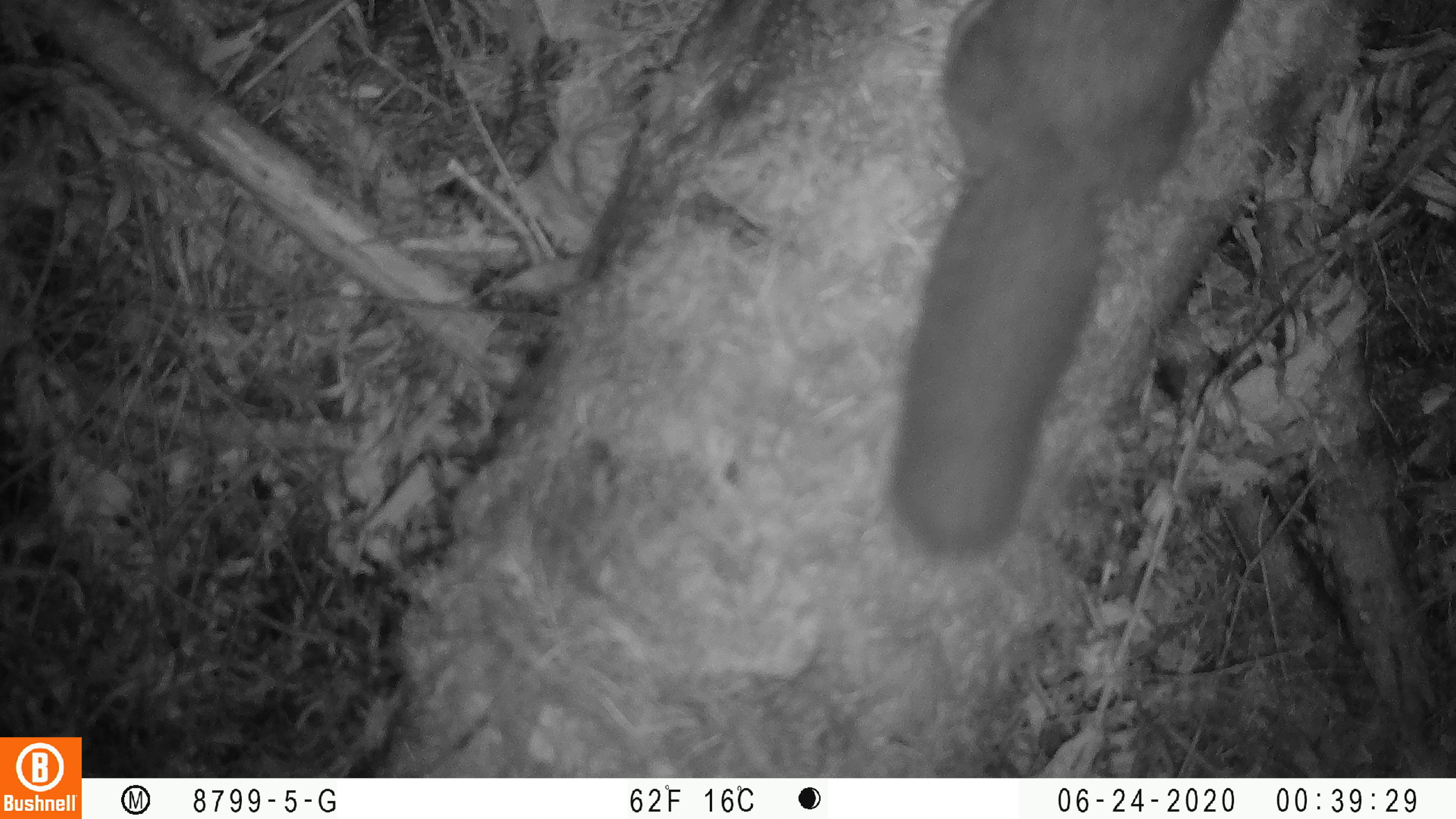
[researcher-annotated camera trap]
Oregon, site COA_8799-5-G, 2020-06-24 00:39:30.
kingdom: Animalia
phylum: Chordata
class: Mammalia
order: Rodentia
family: Sciuridae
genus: Tamiasciurus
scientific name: Tamiasciurus douglasii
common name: douglas squirrel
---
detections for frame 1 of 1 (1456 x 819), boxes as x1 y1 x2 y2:
douglas squirrel: 882 6 1231 554